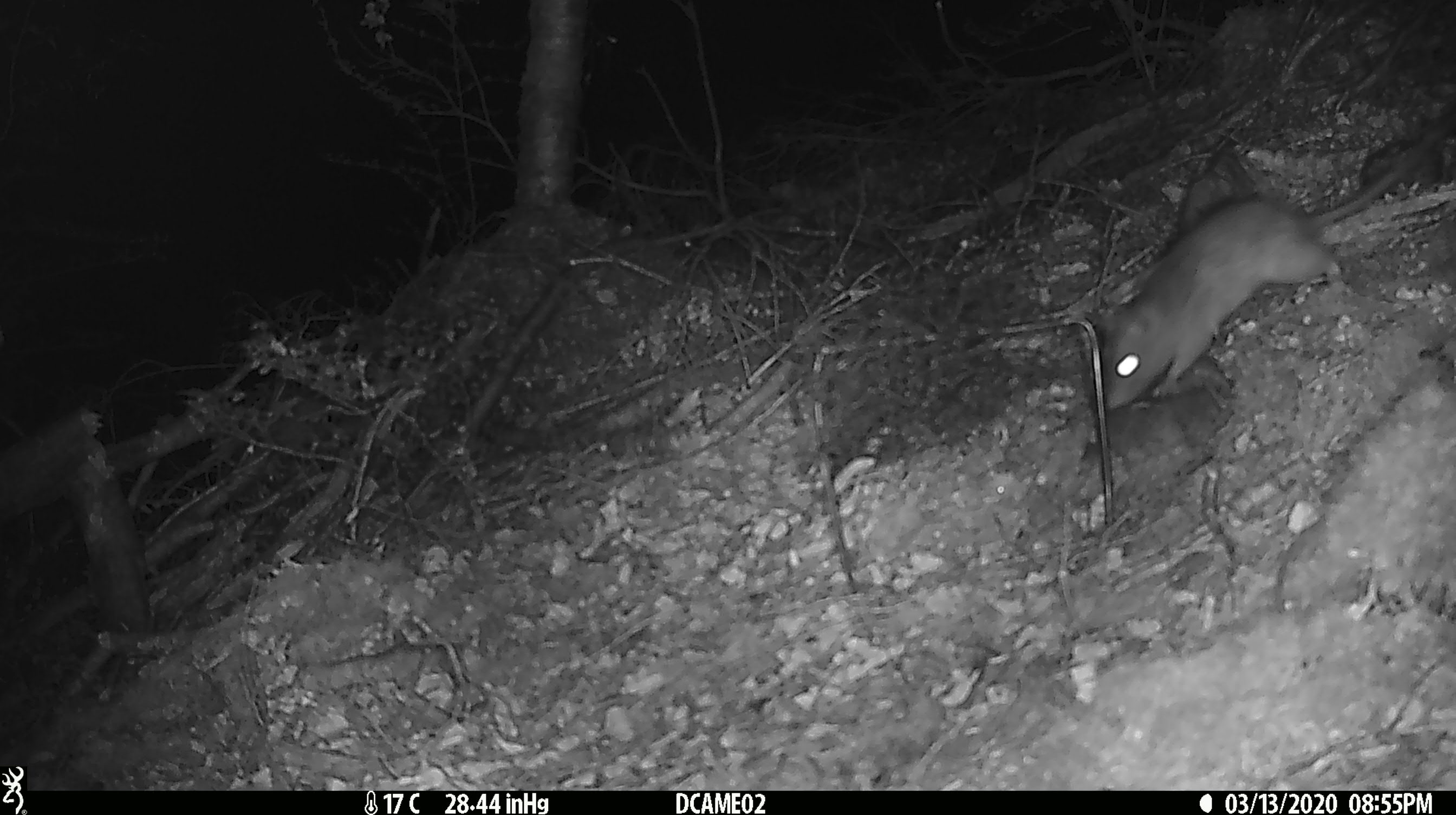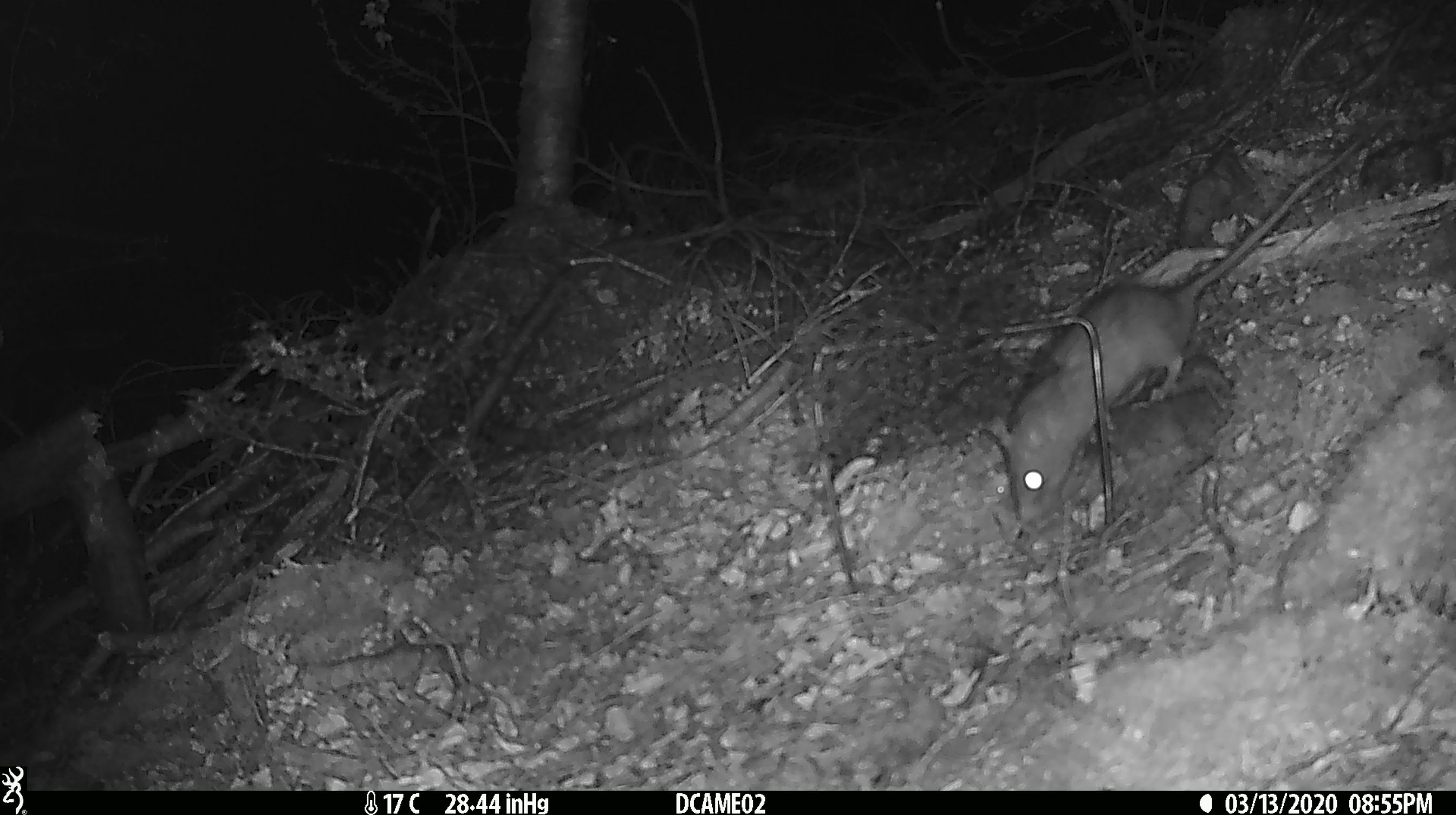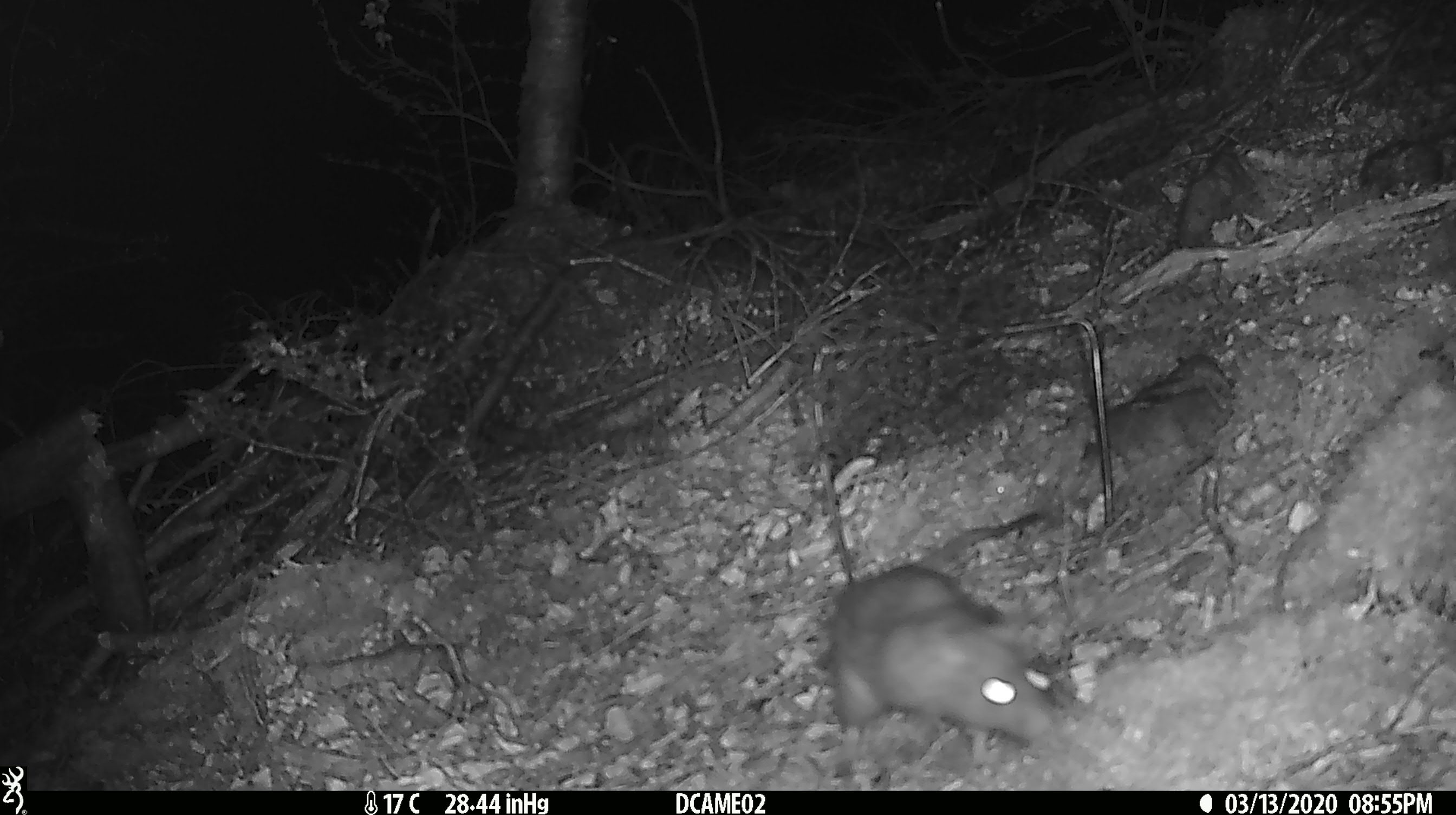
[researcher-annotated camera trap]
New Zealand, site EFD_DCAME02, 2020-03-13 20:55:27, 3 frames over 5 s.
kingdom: Animalia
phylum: Chordata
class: Mammalia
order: Rodentia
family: Muridae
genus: Rattus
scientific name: Rattus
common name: rat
Rat (Rattus).